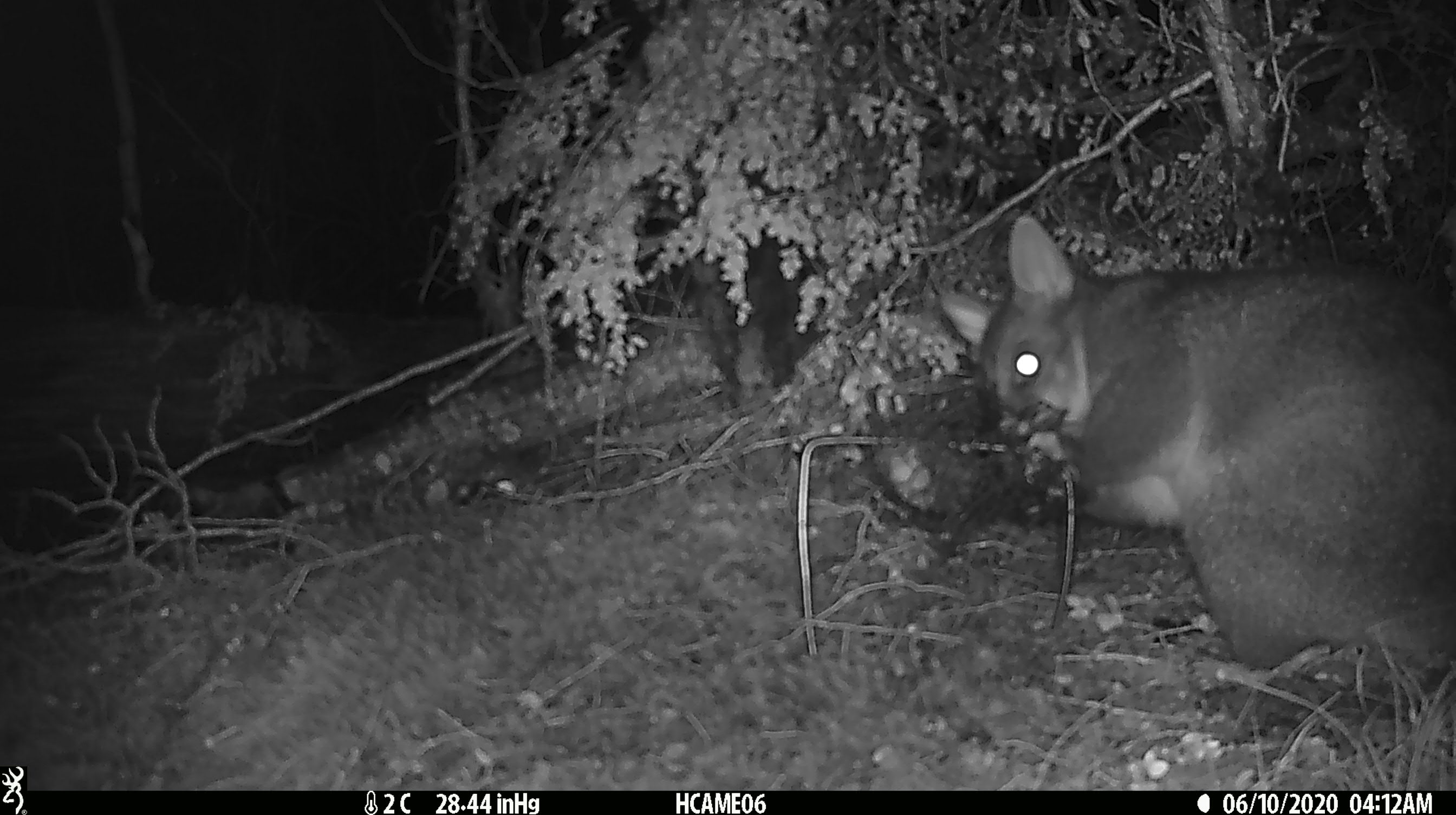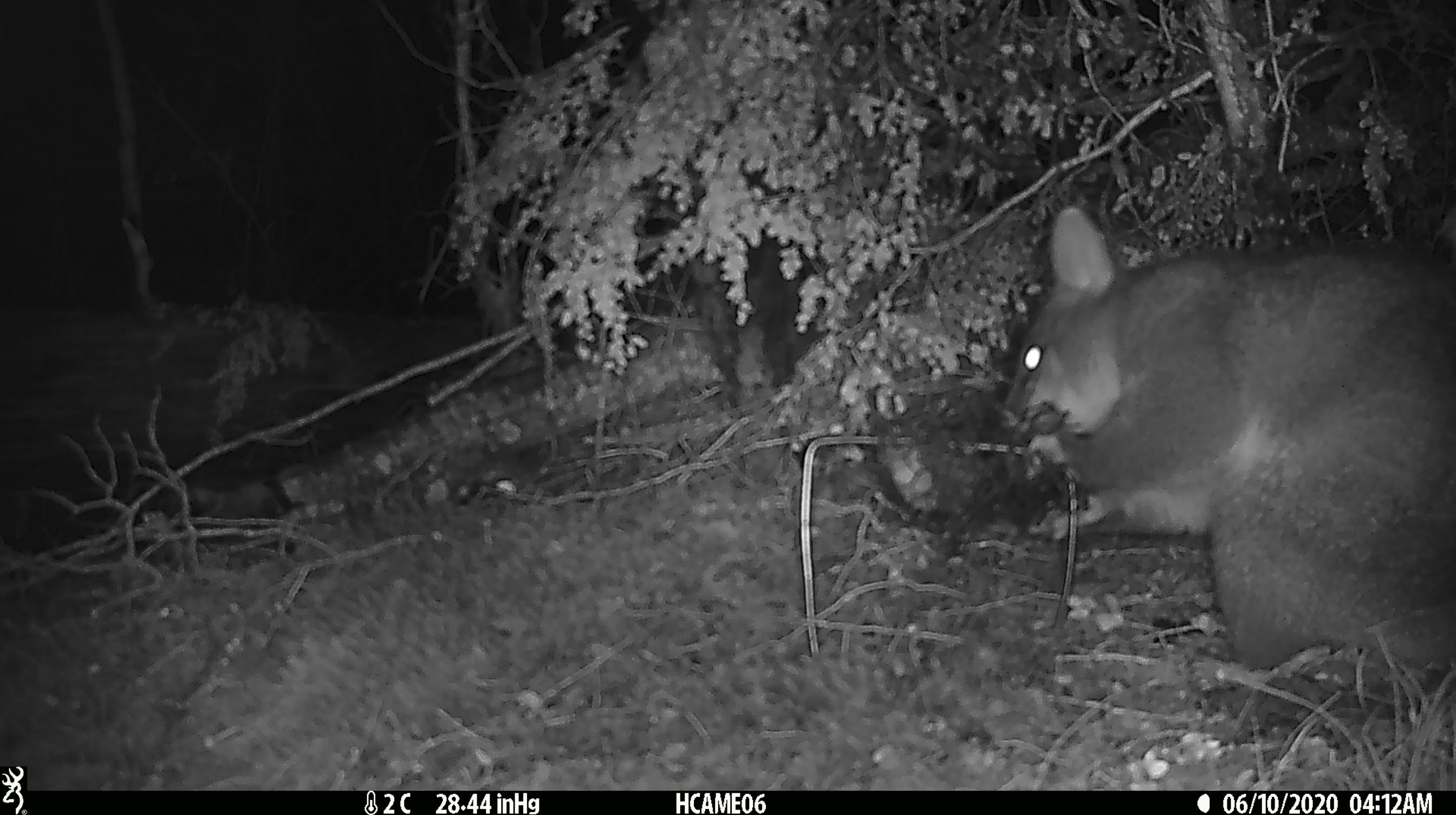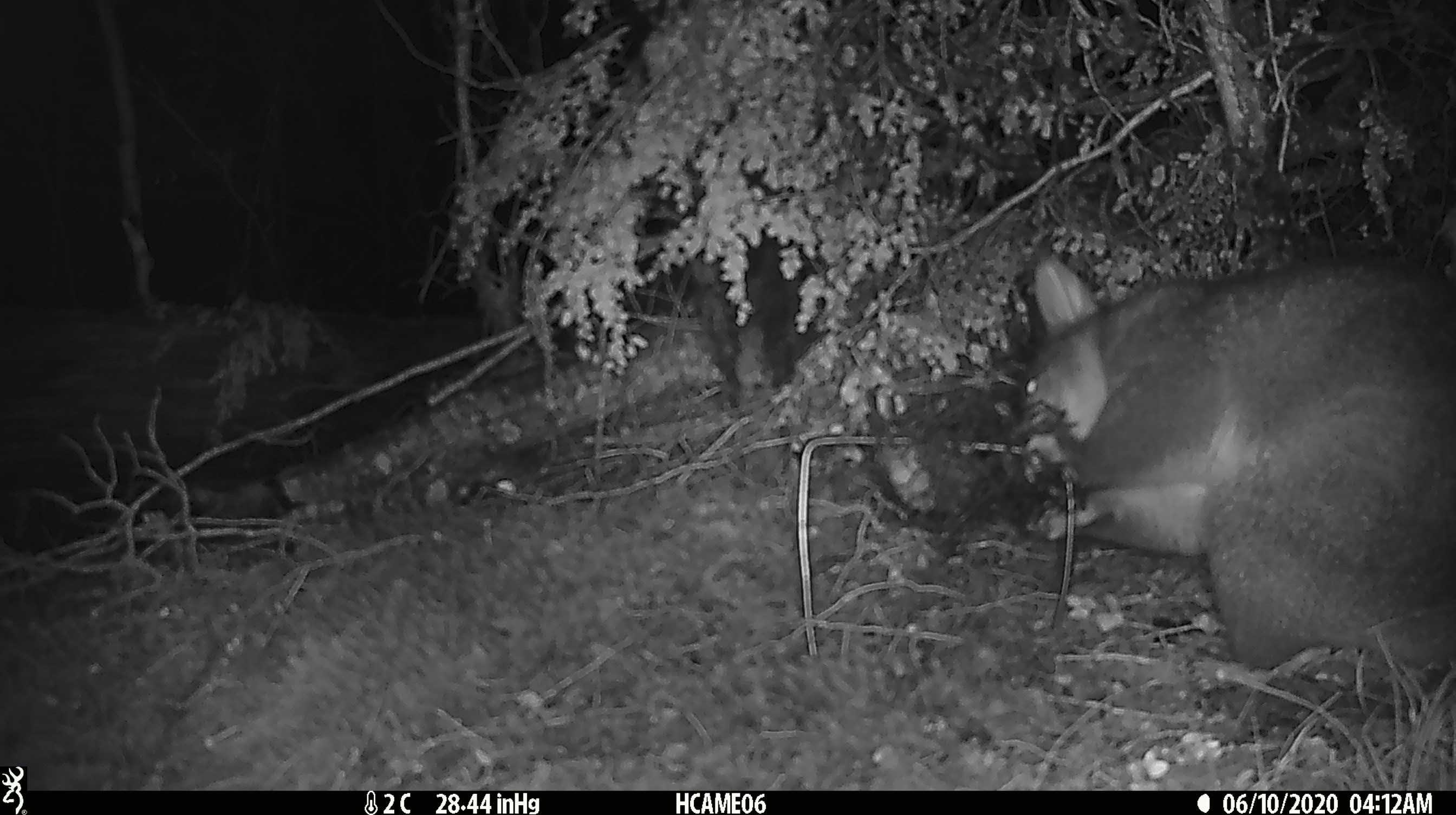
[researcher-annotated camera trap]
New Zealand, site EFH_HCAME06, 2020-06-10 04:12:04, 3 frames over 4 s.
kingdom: Animalia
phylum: Chordata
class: Mammalia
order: Diprotodontia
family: Phalangeridae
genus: Trichosurus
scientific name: Trichosurus vulpecula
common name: common brushtail possum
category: possum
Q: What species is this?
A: Possum (common brushtail possum) (Trichosurus vulpecula).